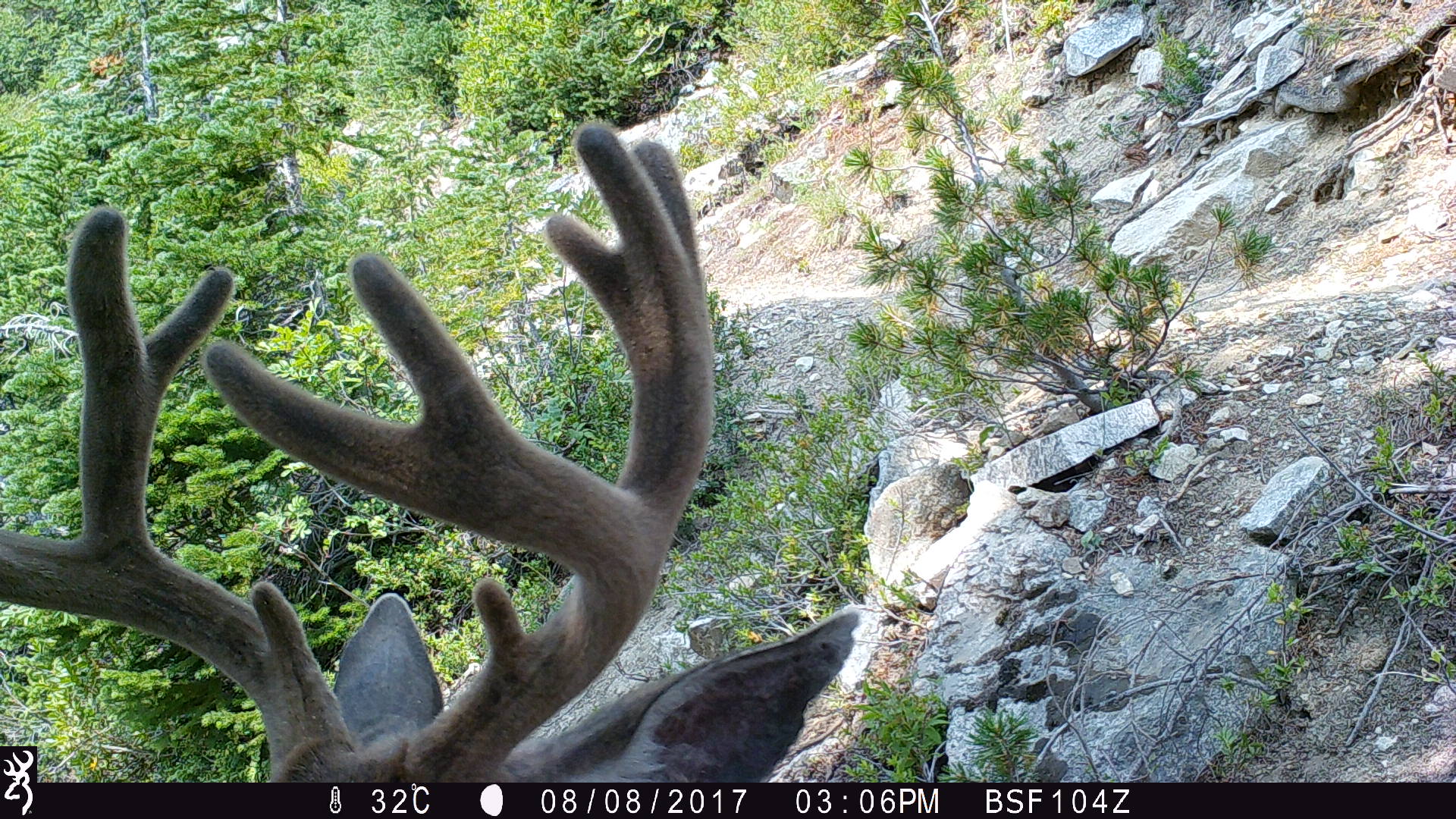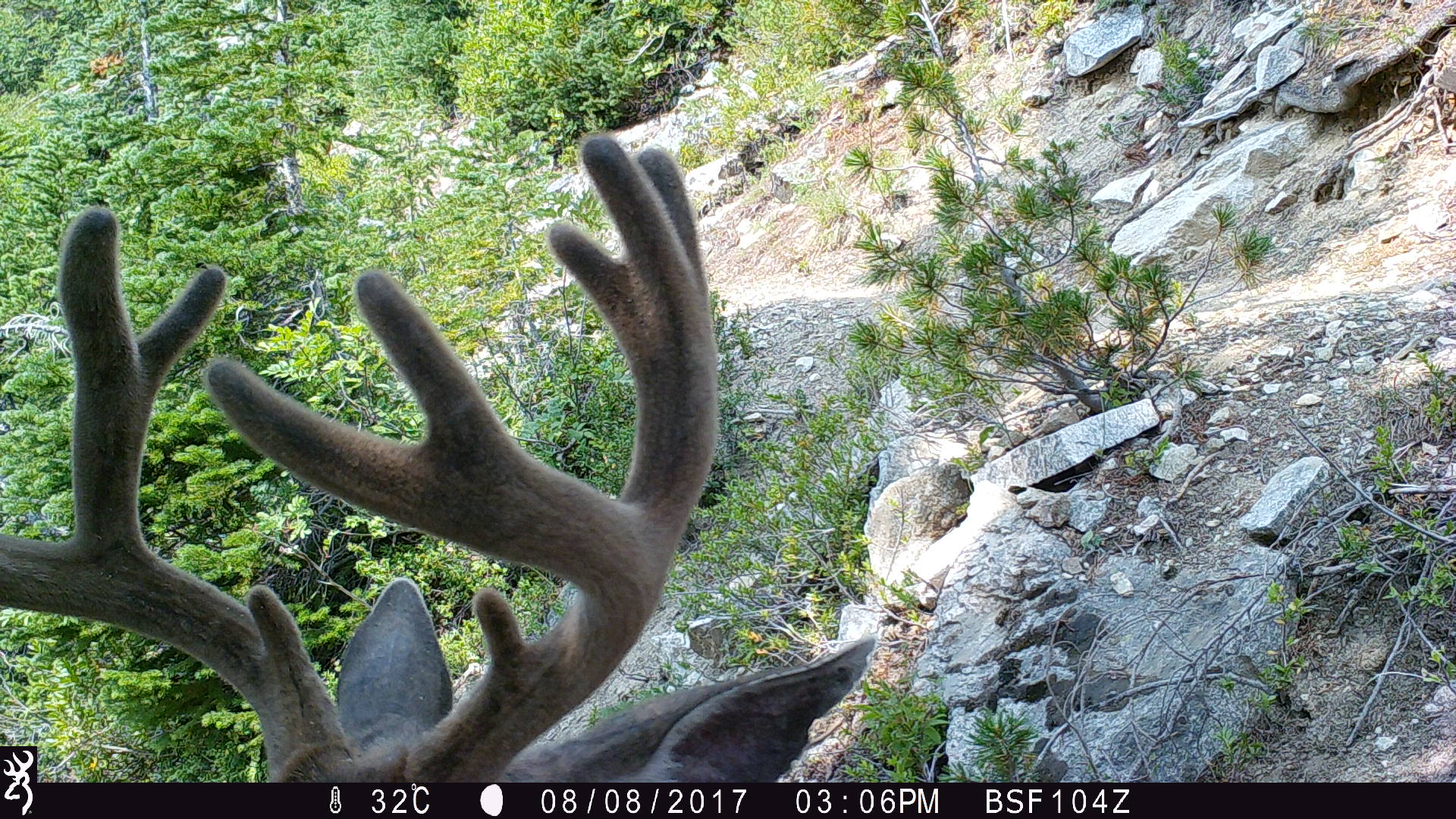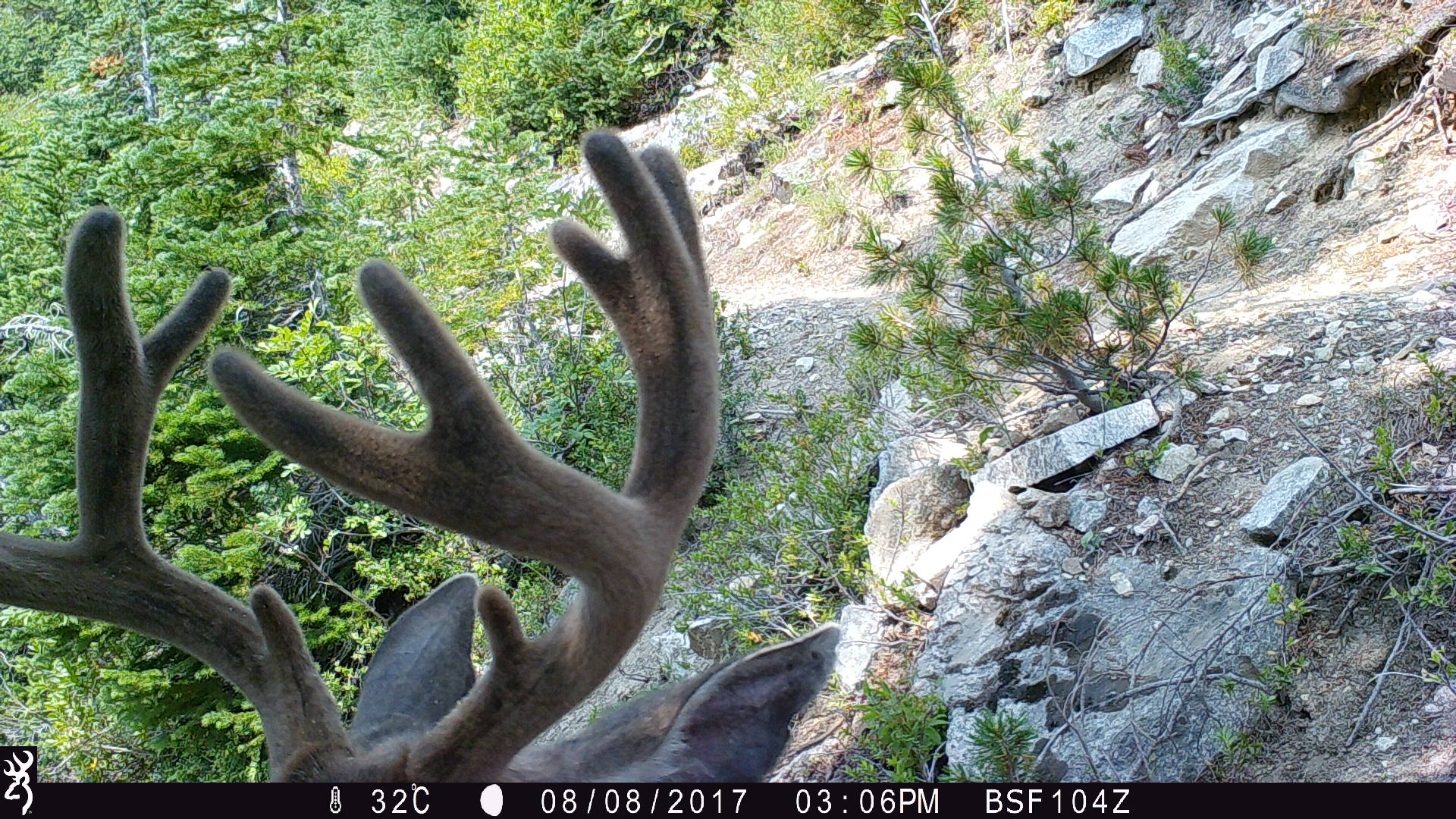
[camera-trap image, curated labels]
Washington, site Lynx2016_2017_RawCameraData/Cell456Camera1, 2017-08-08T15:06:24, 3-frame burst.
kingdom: Animalia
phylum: Chordata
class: Mammalia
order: Artiodactyla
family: Cervidae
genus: Odocoileus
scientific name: Odocoileus hemionus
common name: mule deer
Odocoileus hemionus (mule deer). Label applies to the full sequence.